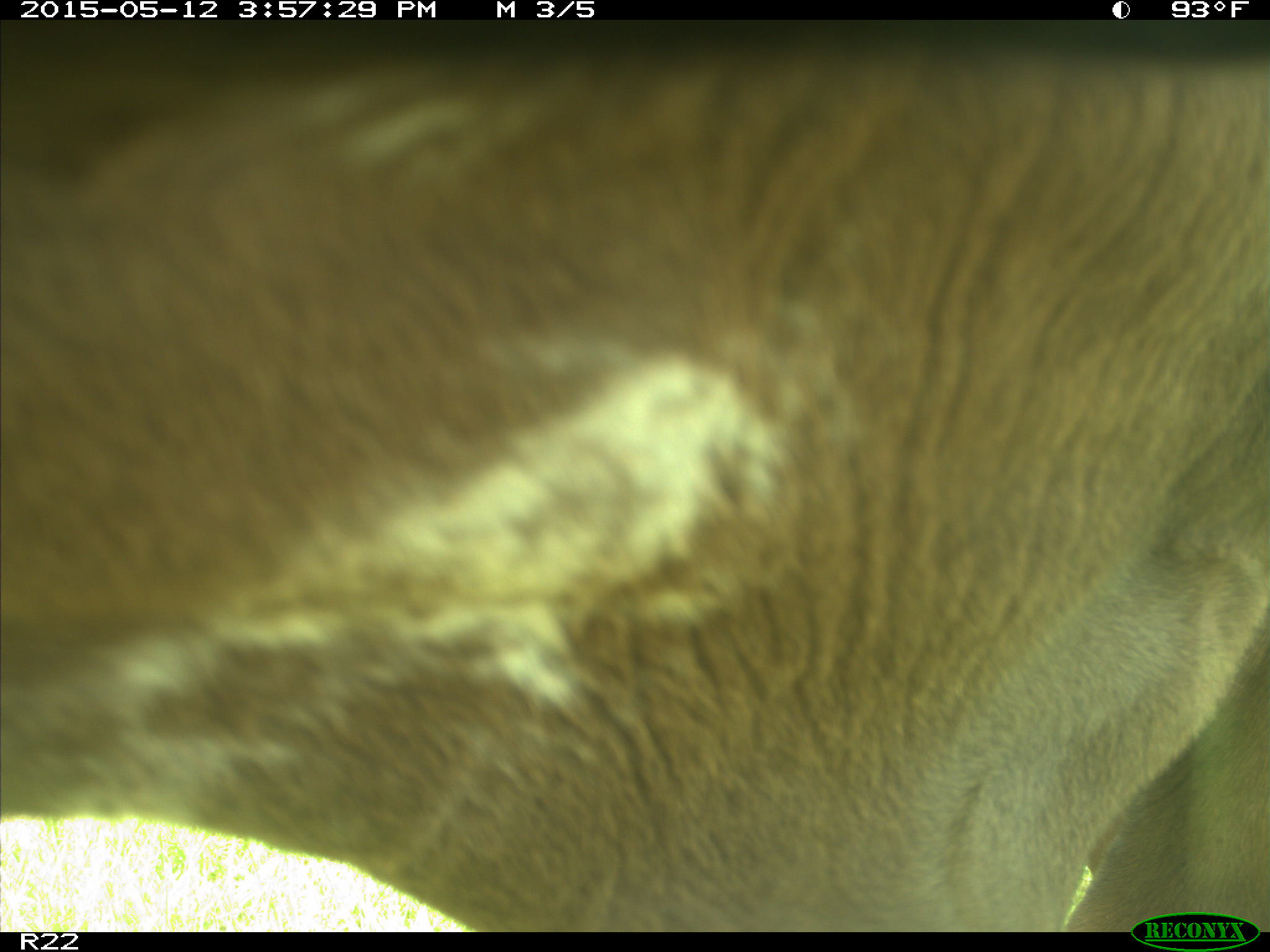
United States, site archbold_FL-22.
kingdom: Animalia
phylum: Chordata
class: Mammalia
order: Artiodactyla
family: Bovidae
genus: Bos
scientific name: Bos taurus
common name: domestic cow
Bos taurus (domestic cow).